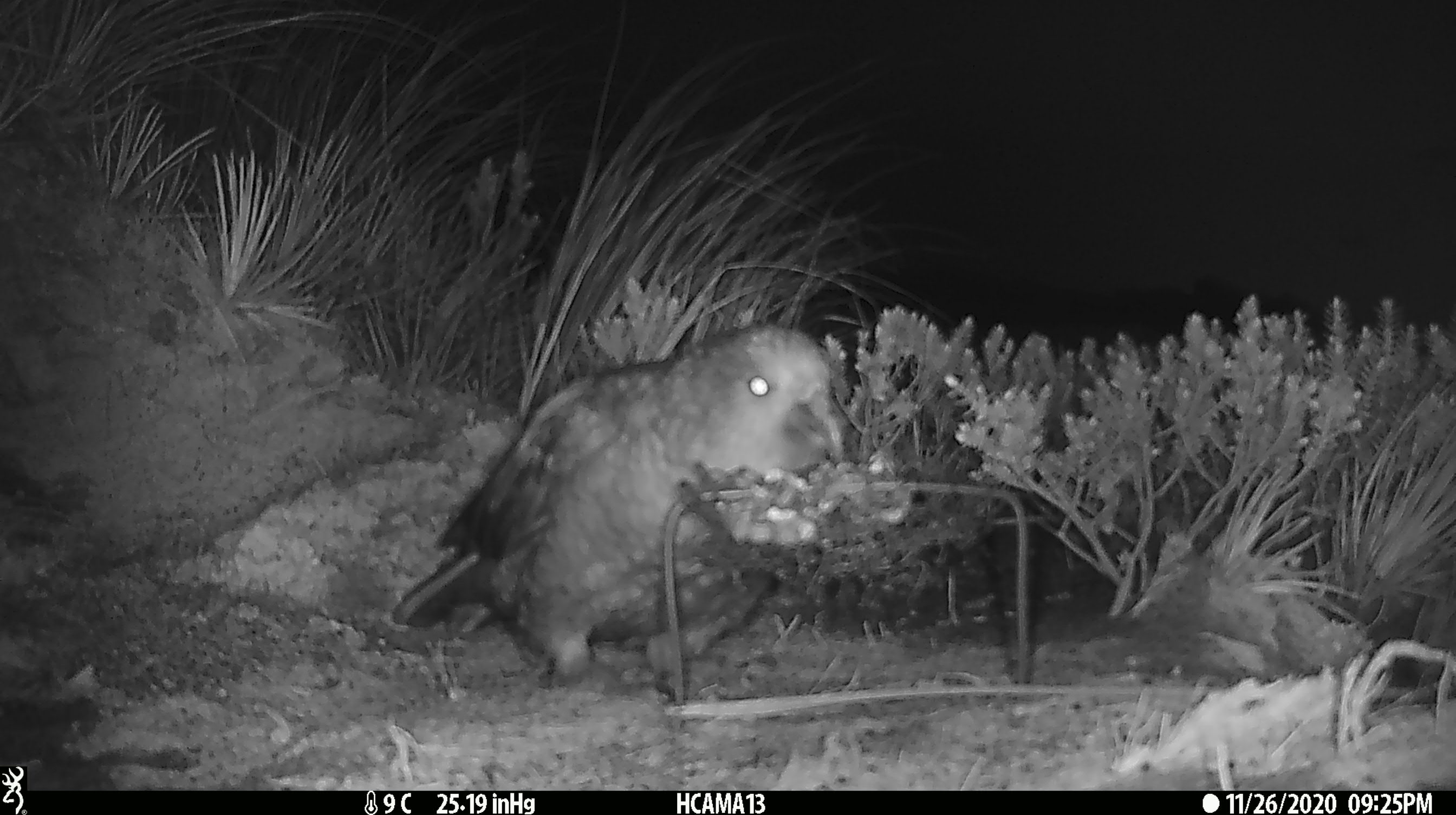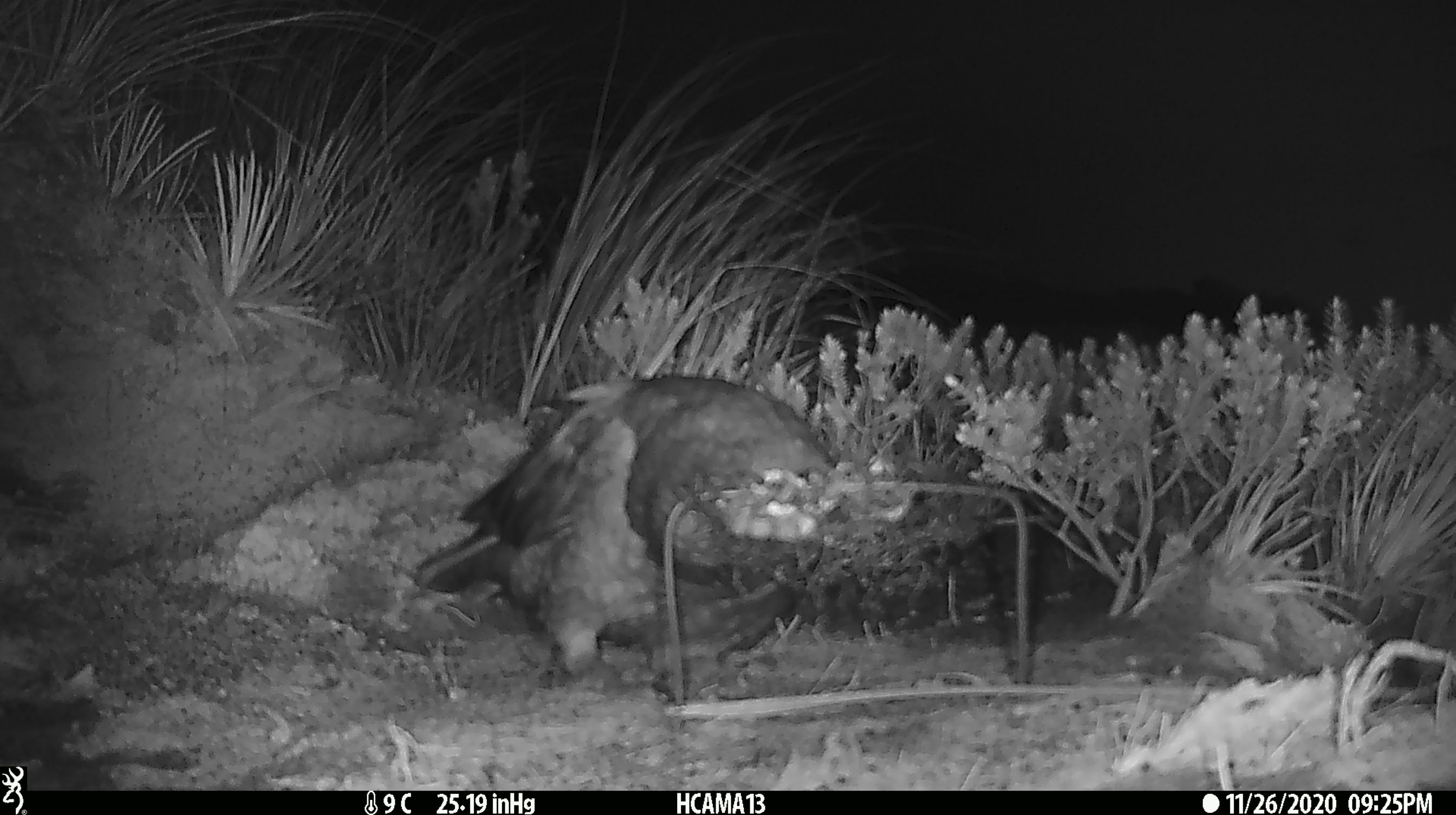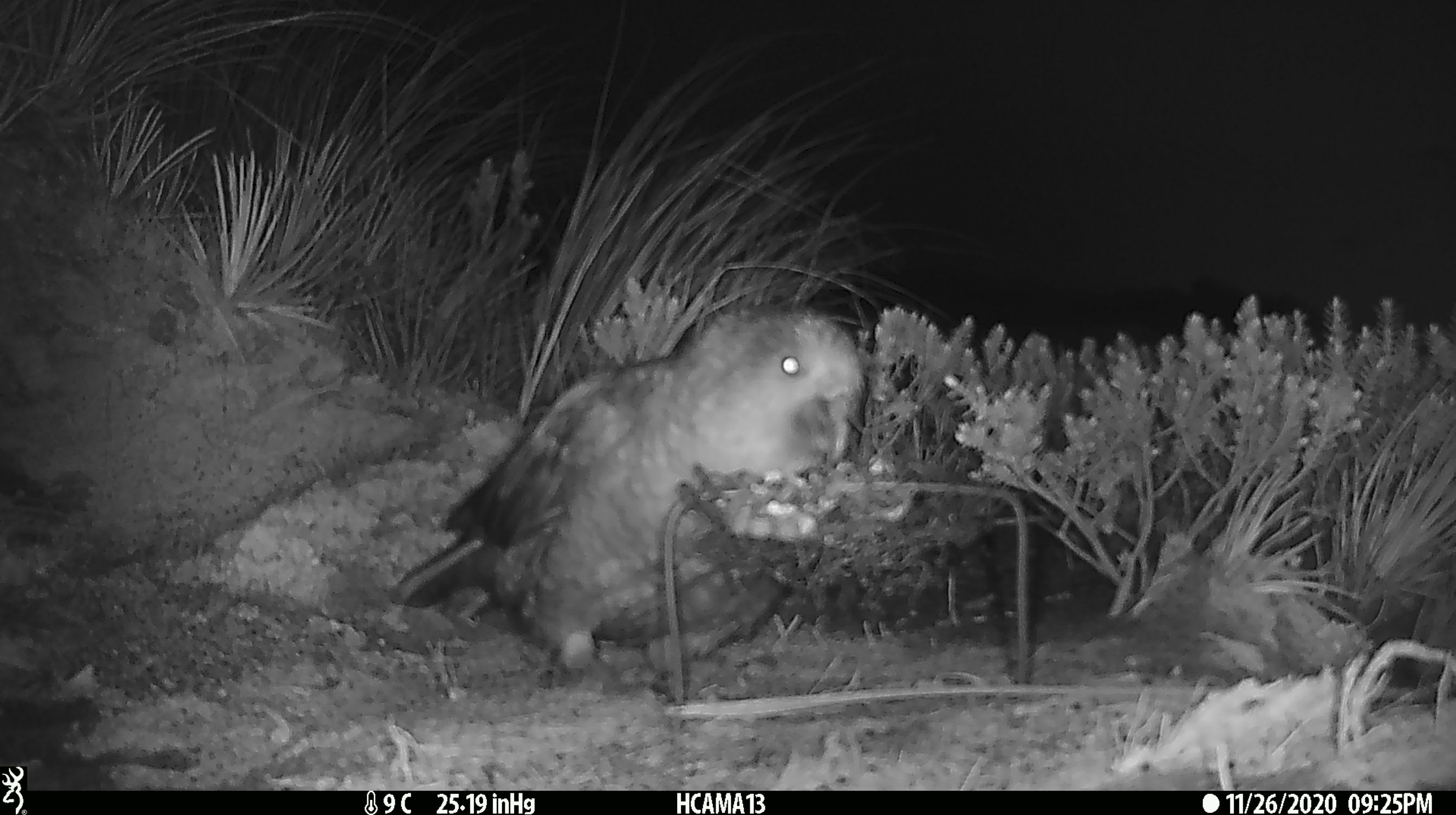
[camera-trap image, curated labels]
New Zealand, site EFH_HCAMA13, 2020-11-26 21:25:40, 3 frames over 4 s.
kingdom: Animalia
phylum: Chordata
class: Aves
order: Psittaciformes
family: Strigopidae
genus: Nestor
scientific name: Nestor notabilis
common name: kea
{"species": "kea (Nestor notabilis)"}